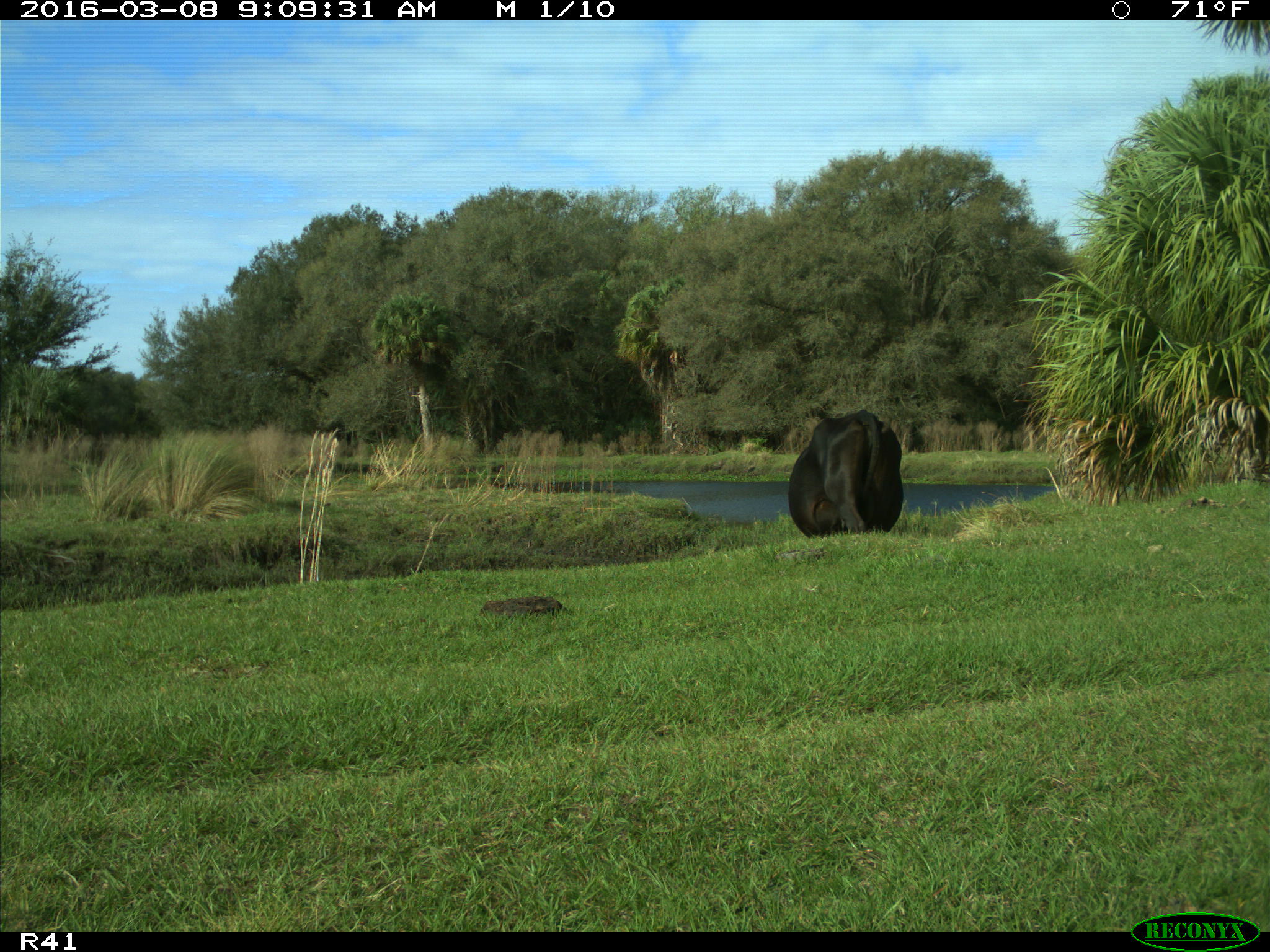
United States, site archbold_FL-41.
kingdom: Animalia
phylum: Chordata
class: Mammalia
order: Artiodactyla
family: Bovidae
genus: Bos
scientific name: Bos taurus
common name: domestic cow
Bos taurus (domestic cow).